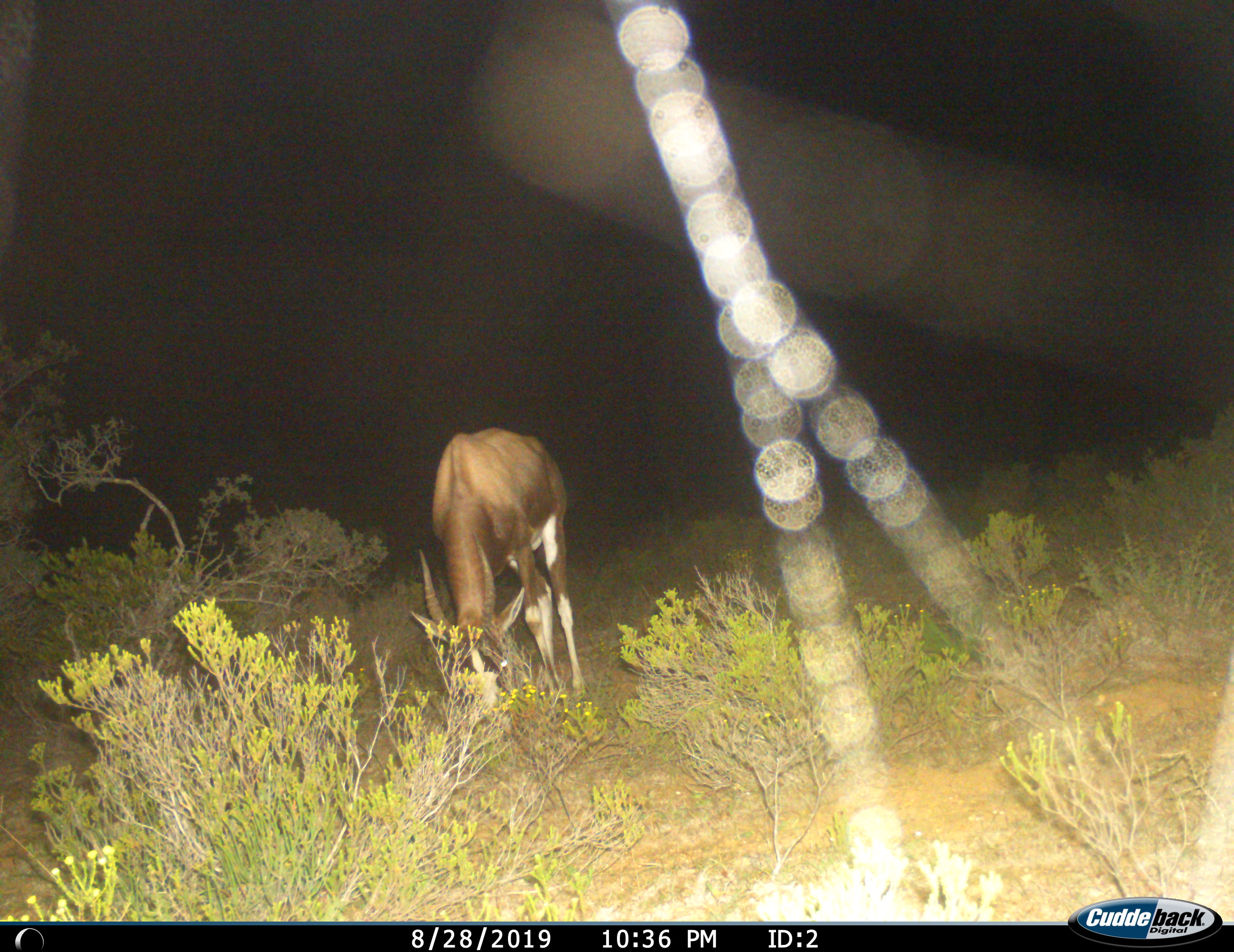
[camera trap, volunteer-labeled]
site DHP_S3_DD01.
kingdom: Animalia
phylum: Chordata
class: Mammalia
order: Artiodactyla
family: Bovidae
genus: Damaliscus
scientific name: Damaliscus pygargus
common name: bontebok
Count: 1.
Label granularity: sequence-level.